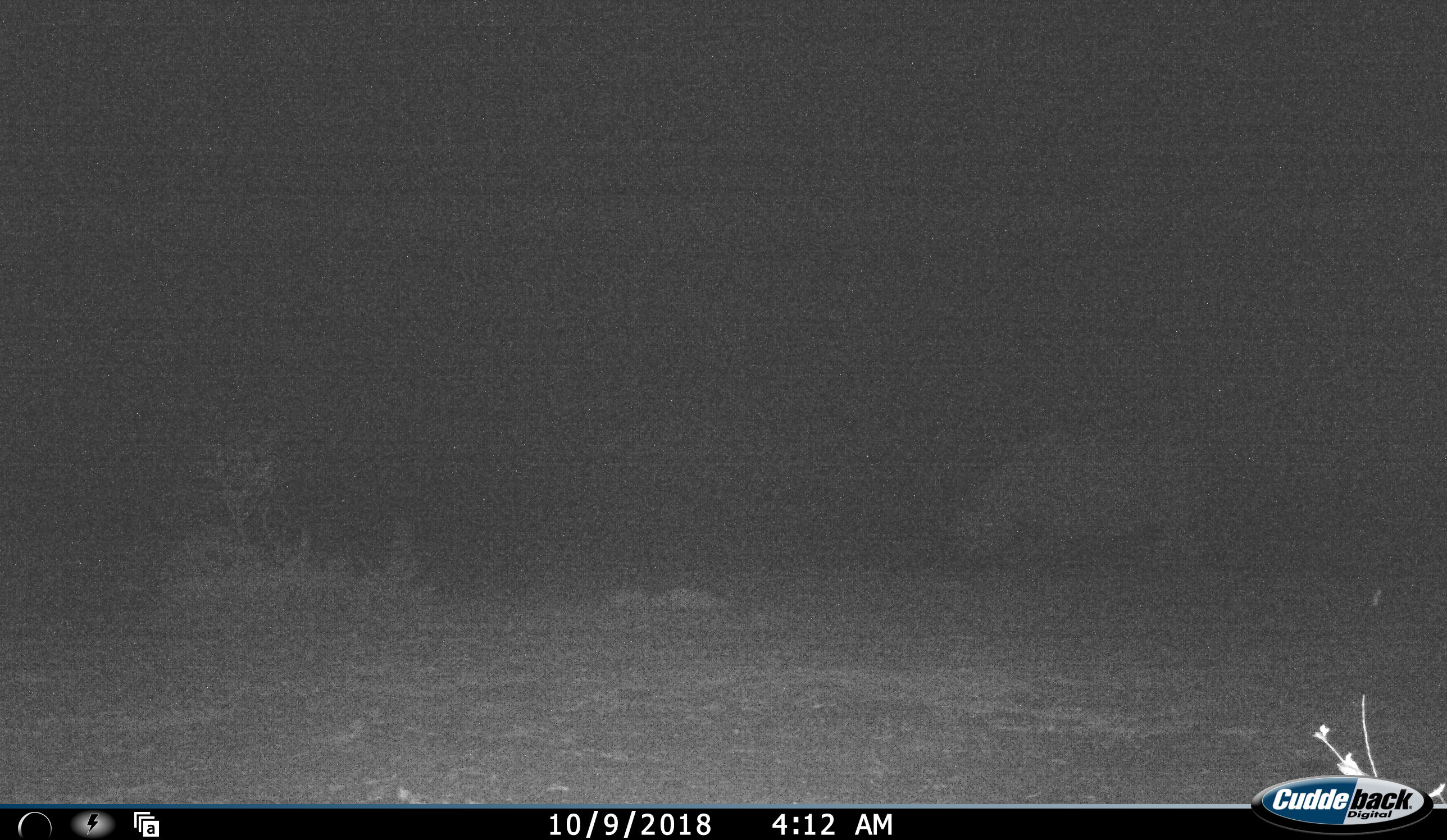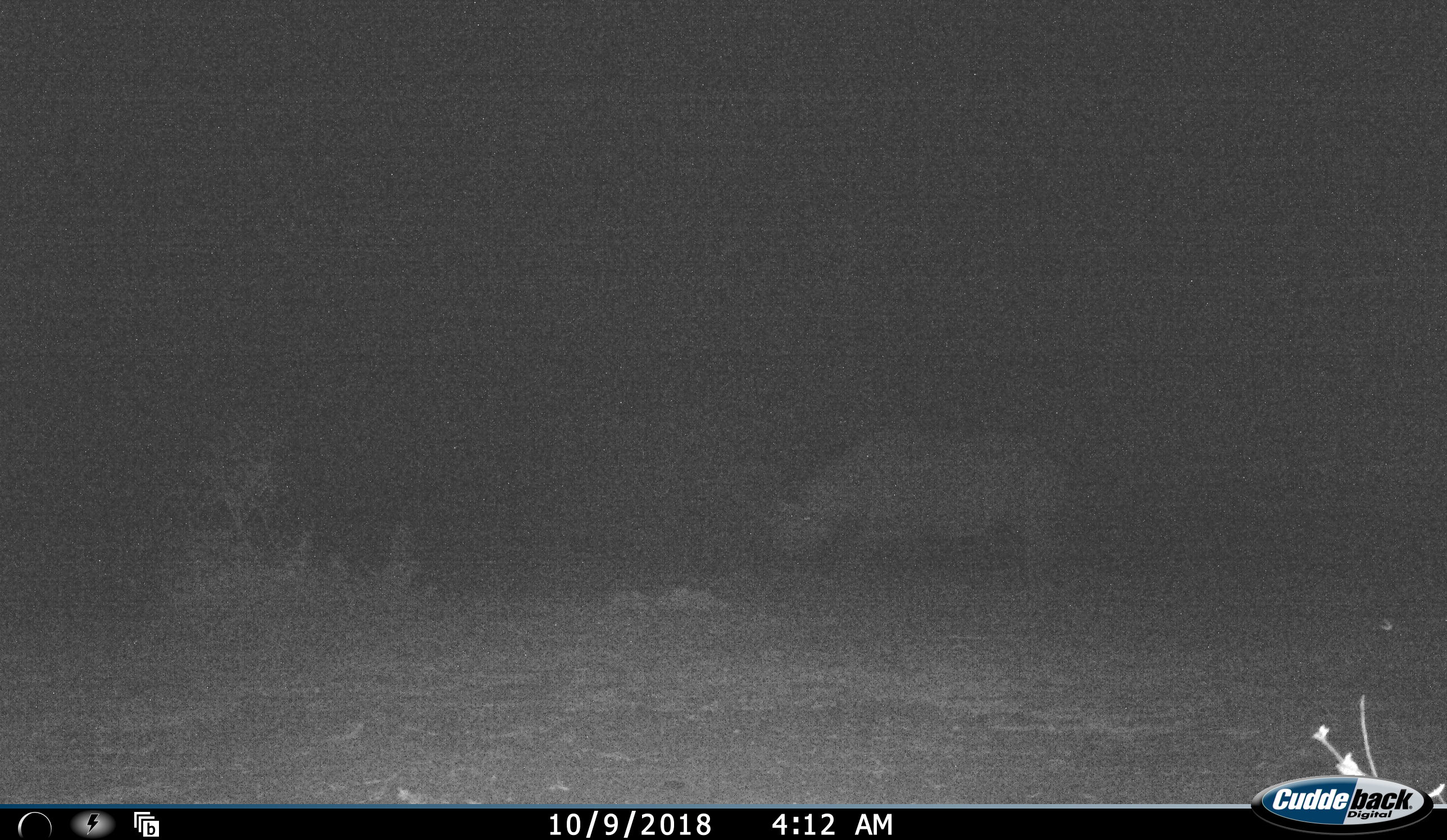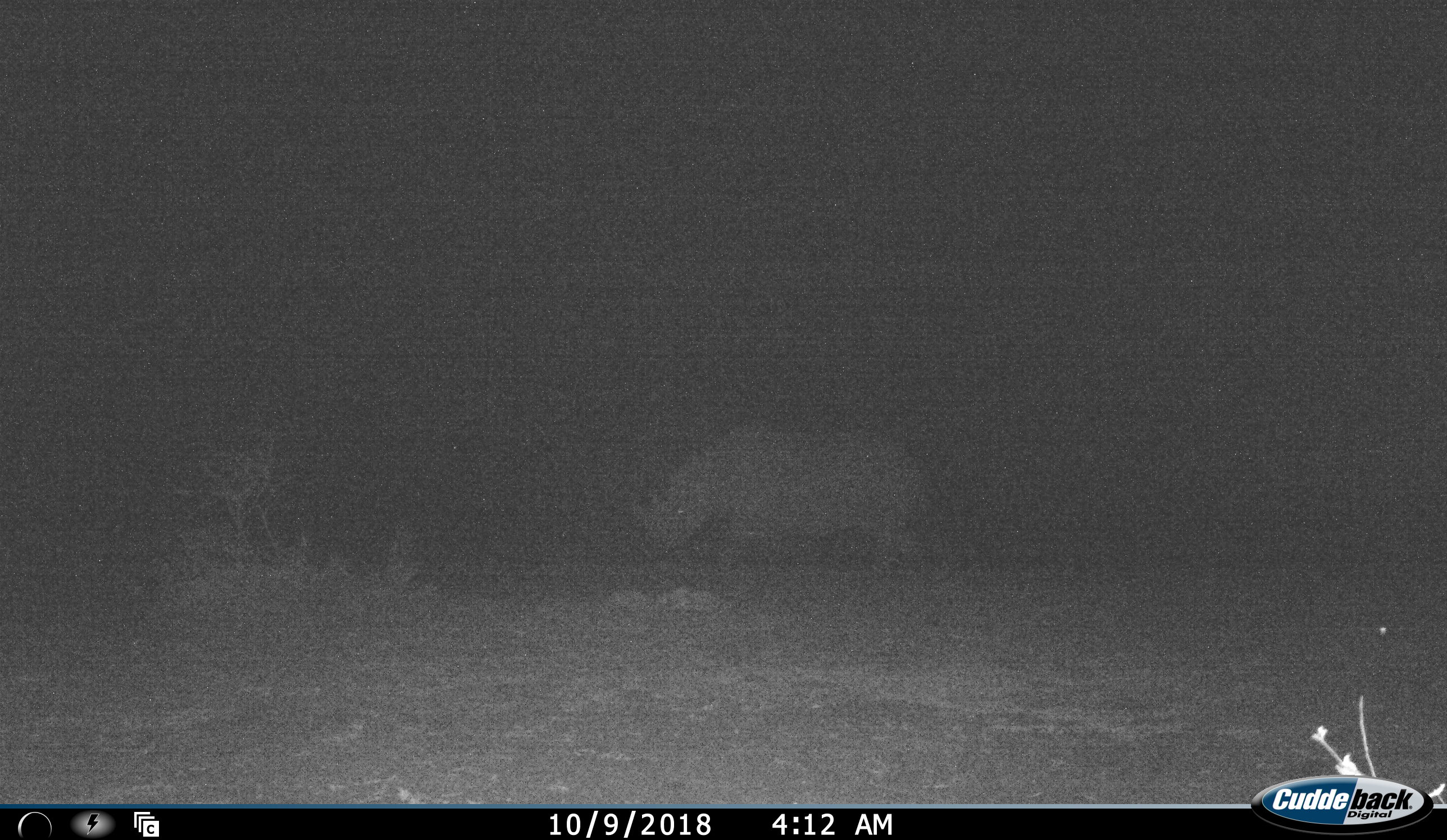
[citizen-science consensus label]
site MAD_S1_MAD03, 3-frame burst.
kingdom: Animalia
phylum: Chordata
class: Mammalia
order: Perissodactyla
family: Rhinocerotidae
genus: Diceros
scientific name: Diceros bicornis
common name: black rhinoceros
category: rhinocerosblack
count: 1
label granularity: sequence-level